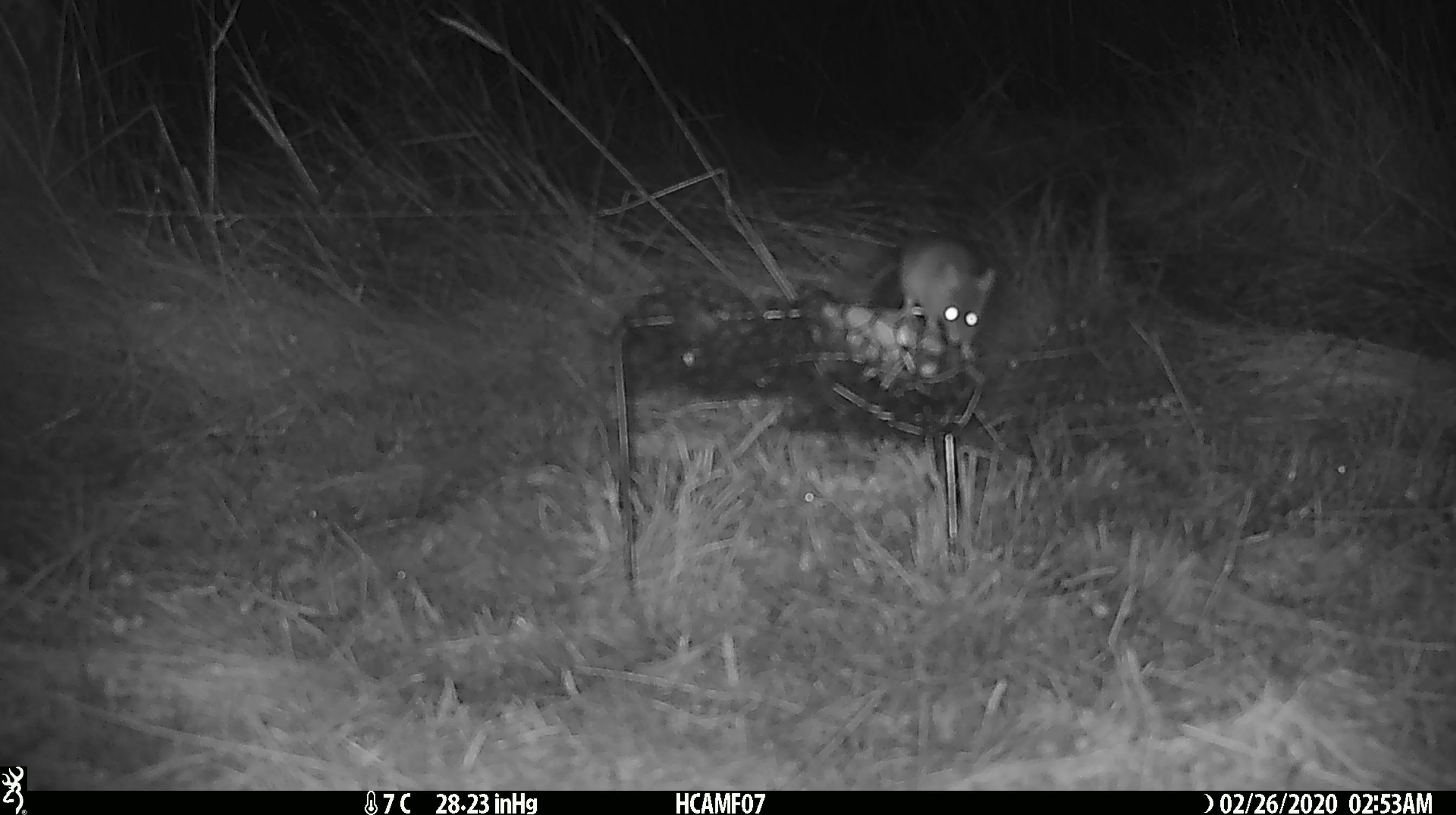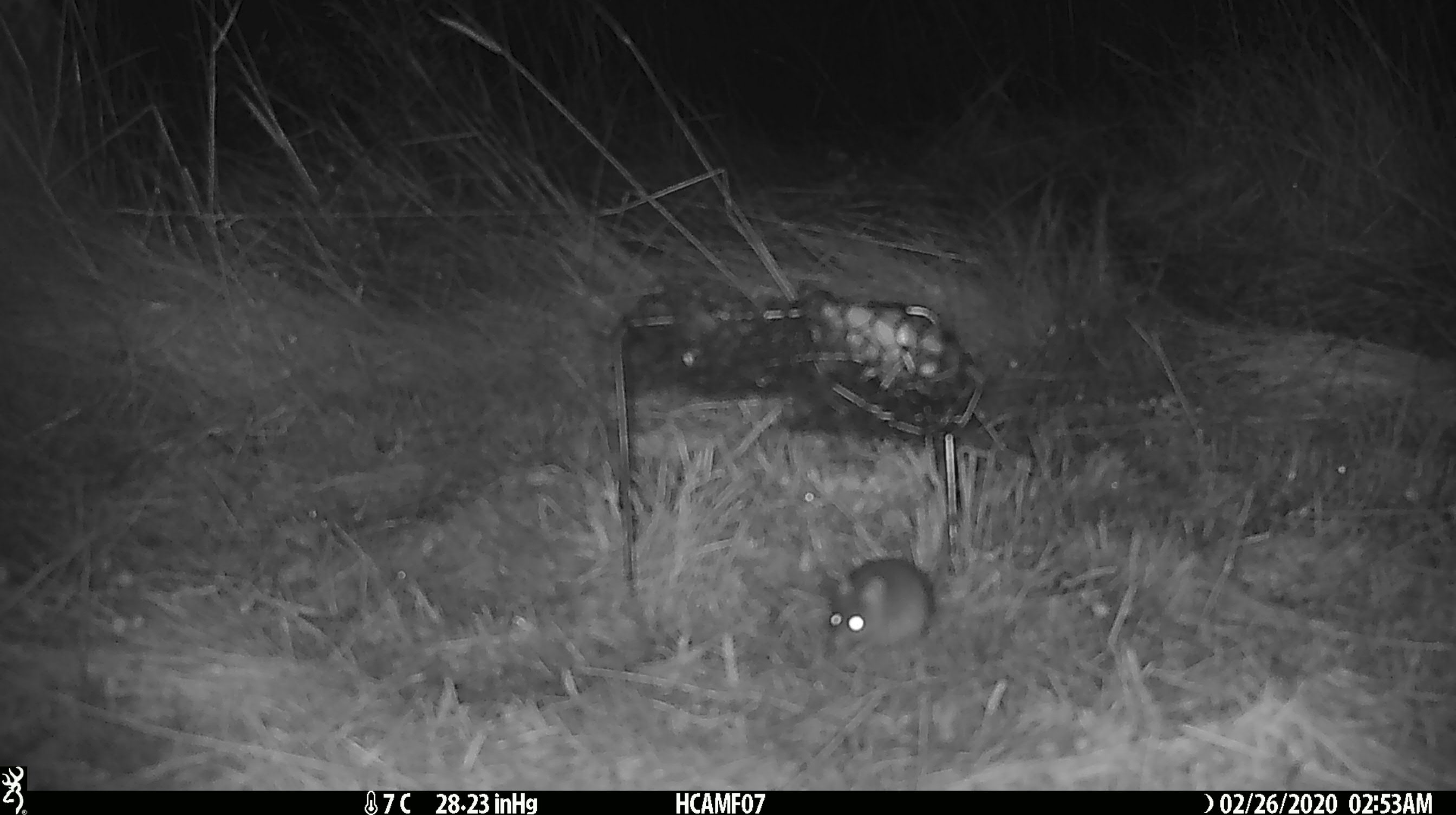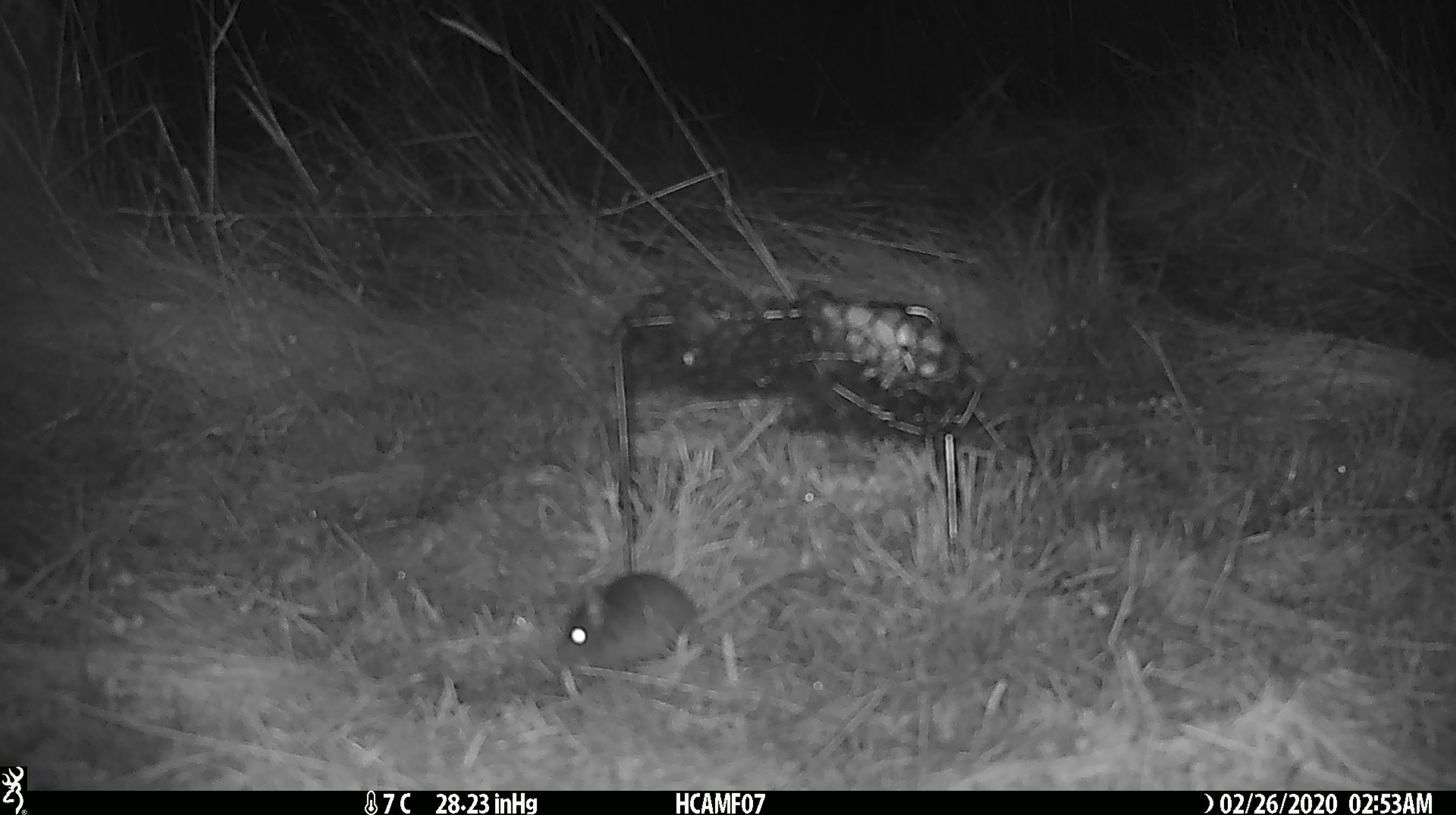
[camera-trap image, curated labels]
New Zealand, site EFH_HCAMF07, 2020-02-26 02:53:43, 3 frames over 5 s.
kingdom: Animalia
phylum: Chordata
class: Mammalia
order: Rodentia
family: Muridae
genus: Mus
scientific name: Mus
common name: mouse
Mouse (Mus).